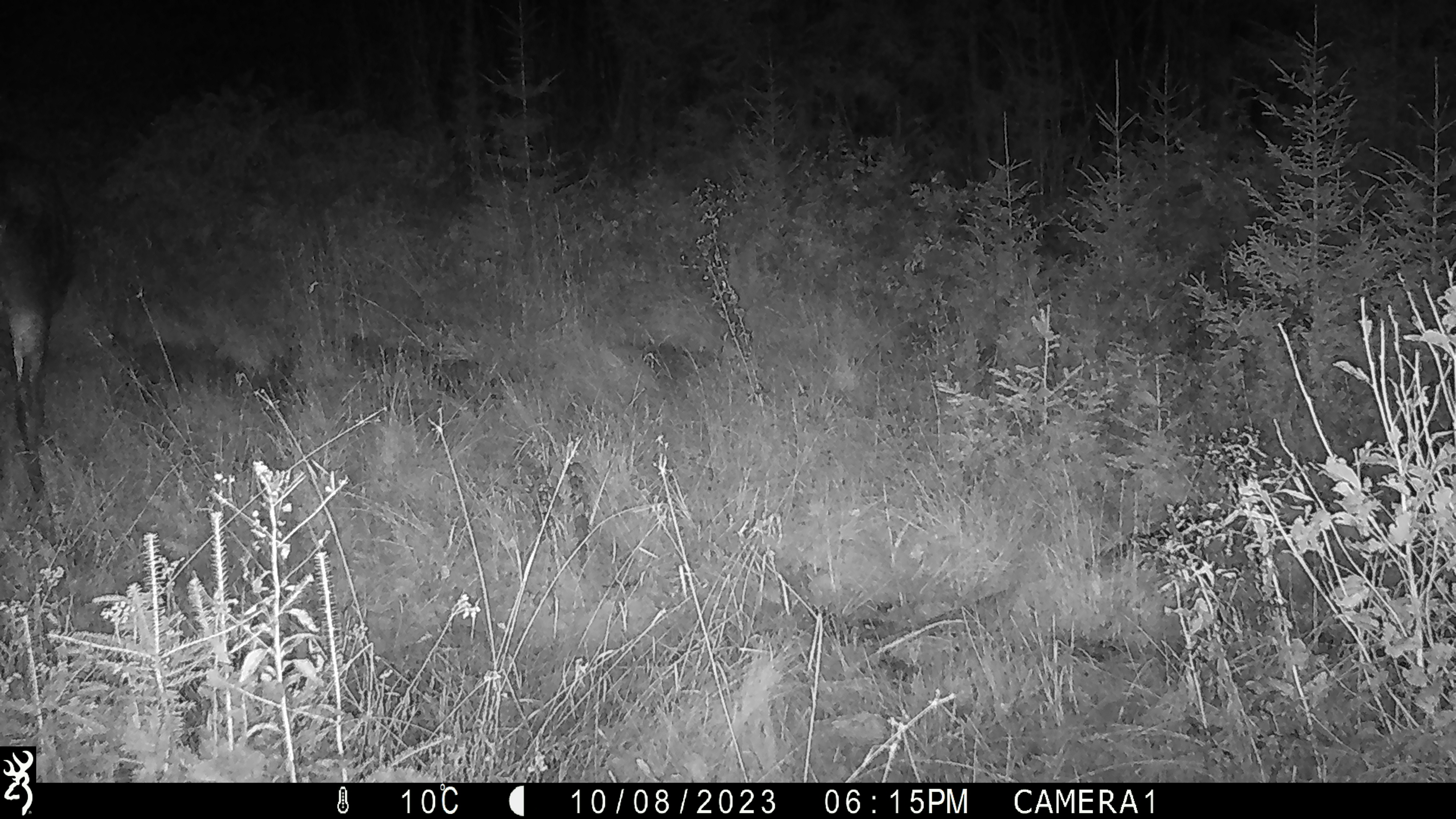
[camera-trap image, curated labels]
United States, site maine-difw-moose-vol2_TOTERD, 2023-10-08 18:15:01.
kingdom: Animalia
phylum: Chordata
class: Mammalia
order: Artiodactyla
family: Cervidae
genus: Alces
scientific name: Alces alces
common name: moose